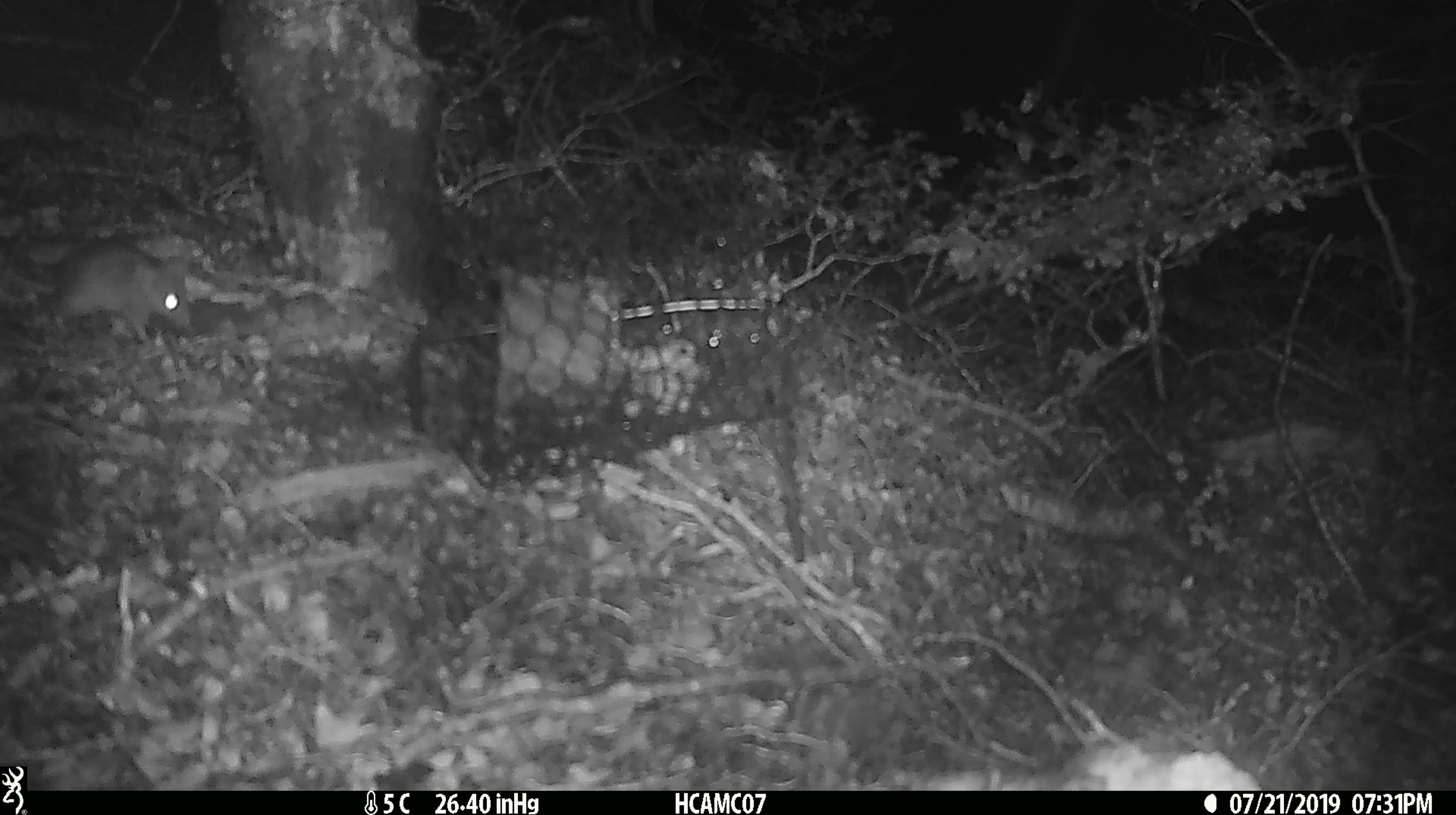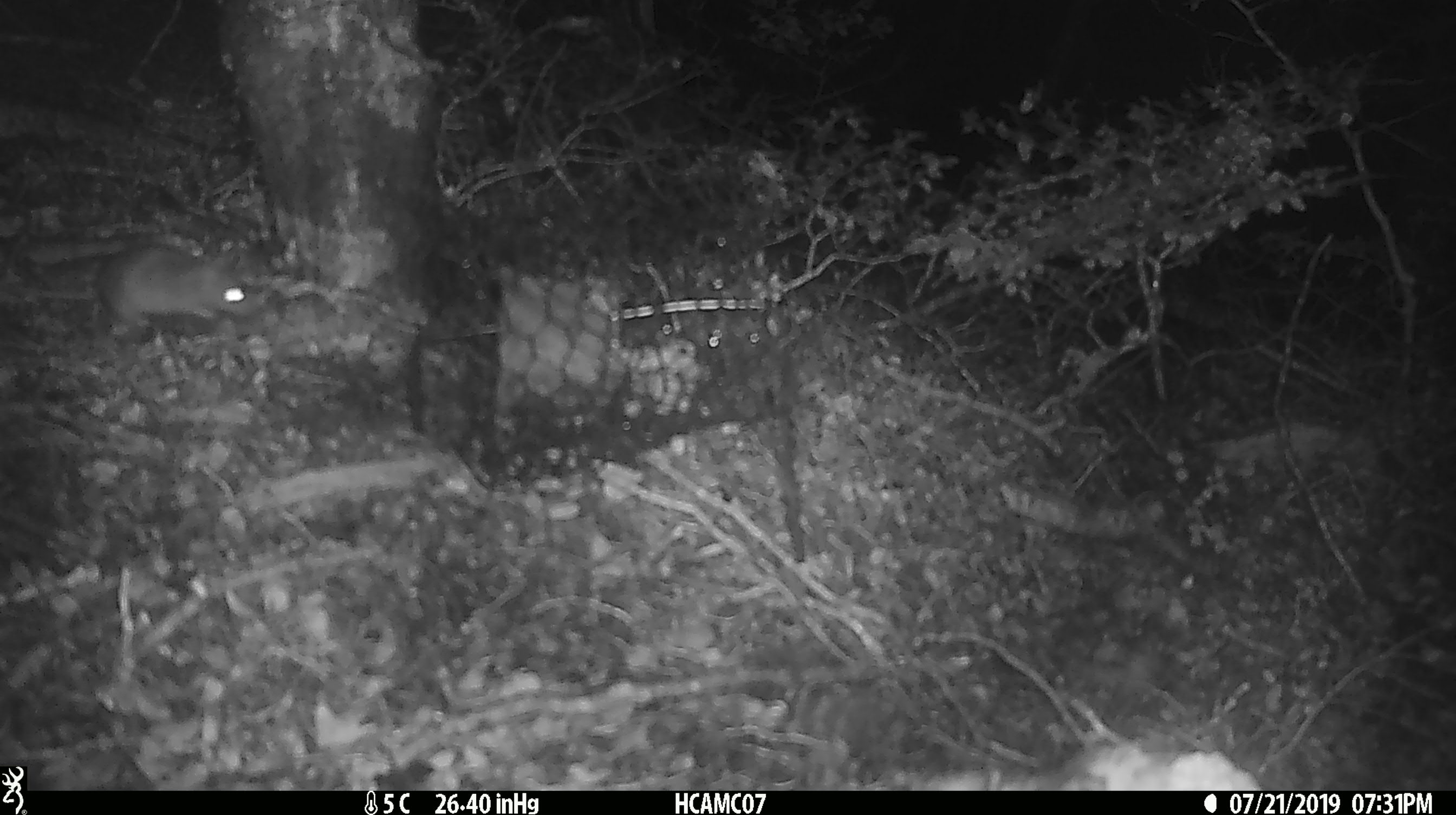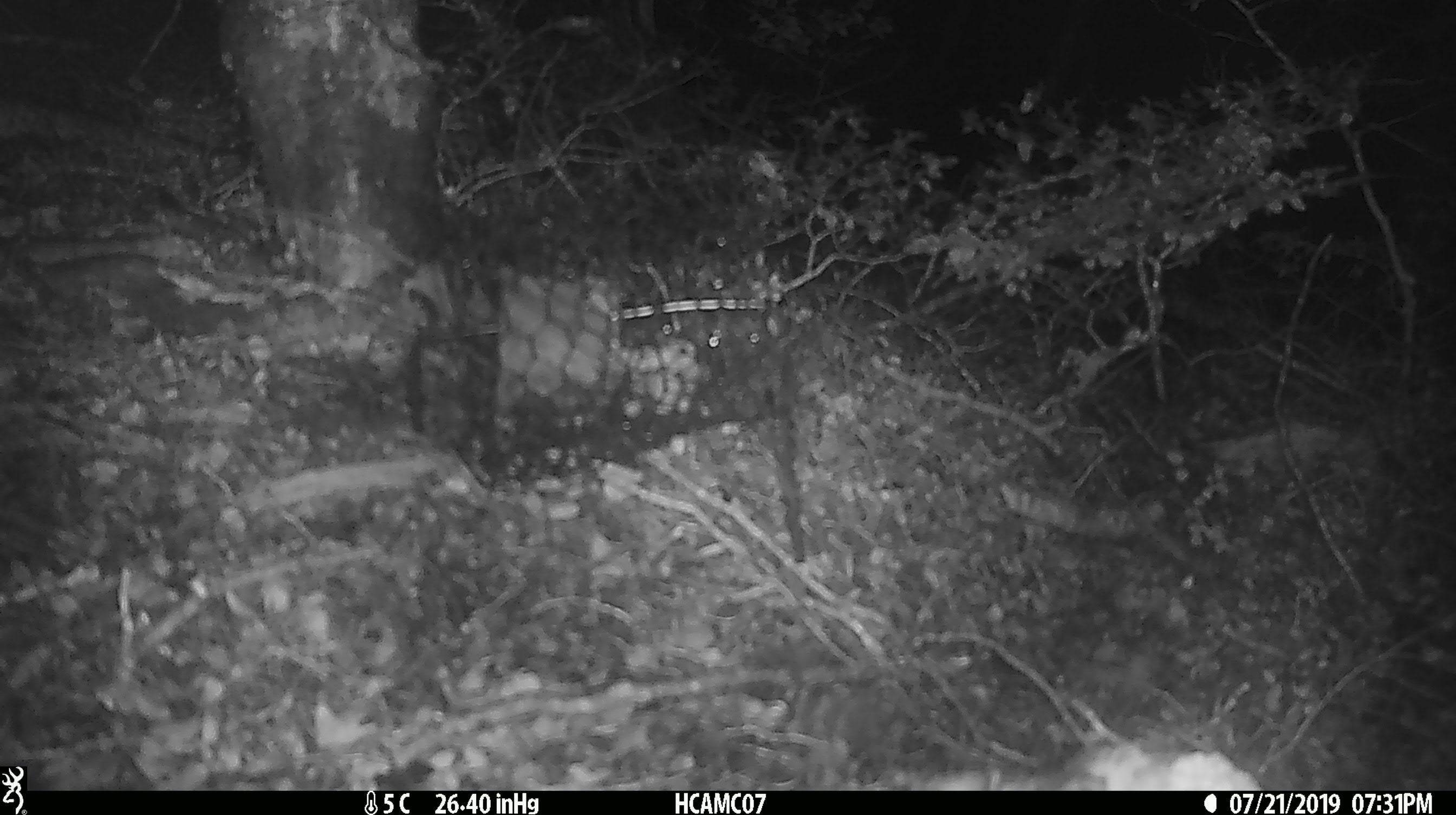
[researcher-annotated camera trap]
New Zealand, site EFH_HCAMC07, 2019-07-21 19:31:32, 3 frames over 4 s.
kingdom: Animalia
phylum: Chordata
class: Mammalia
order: Rodentia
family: Muridae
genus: Mus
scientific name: Mus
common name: mouse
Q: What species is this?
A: Mouse (Mus).